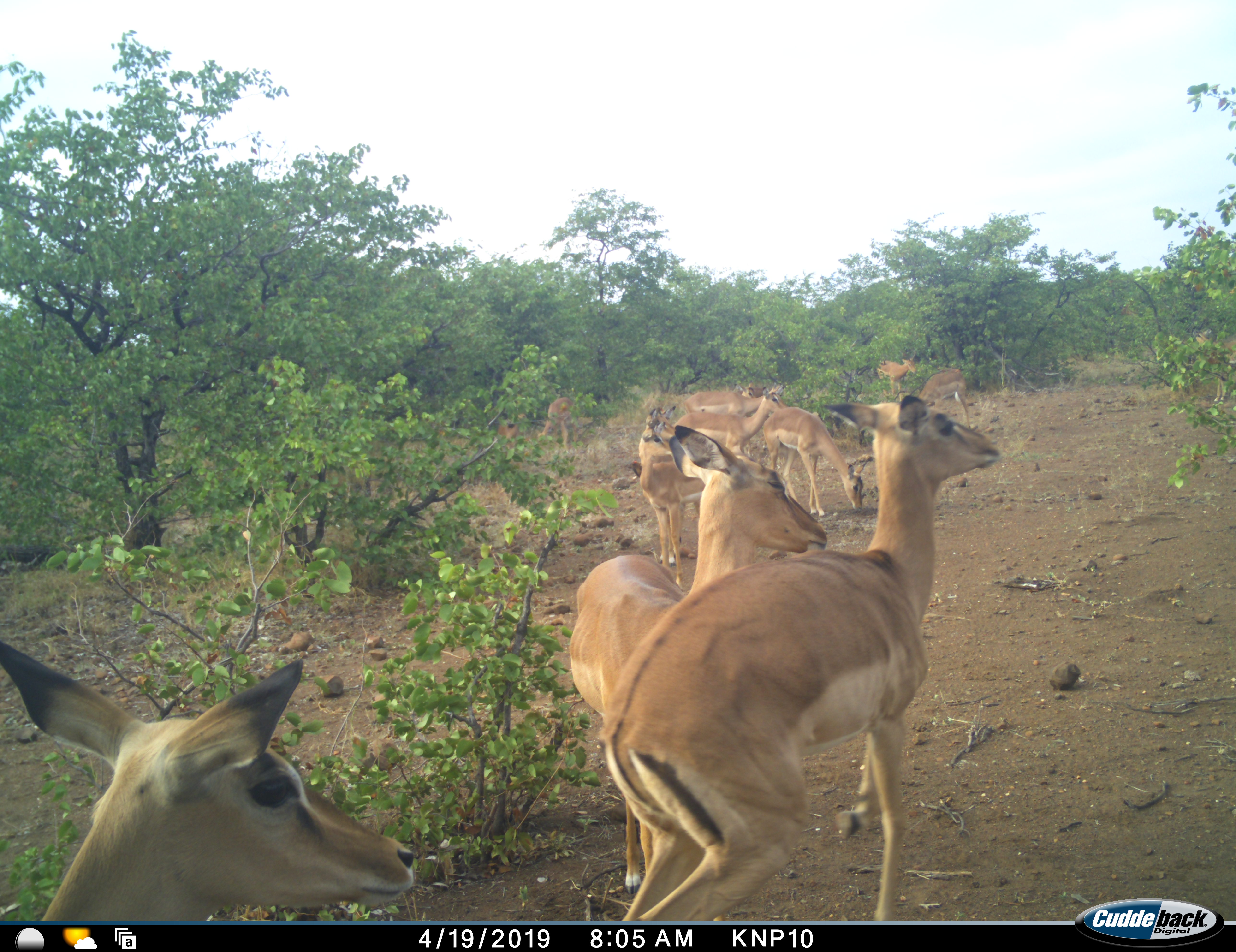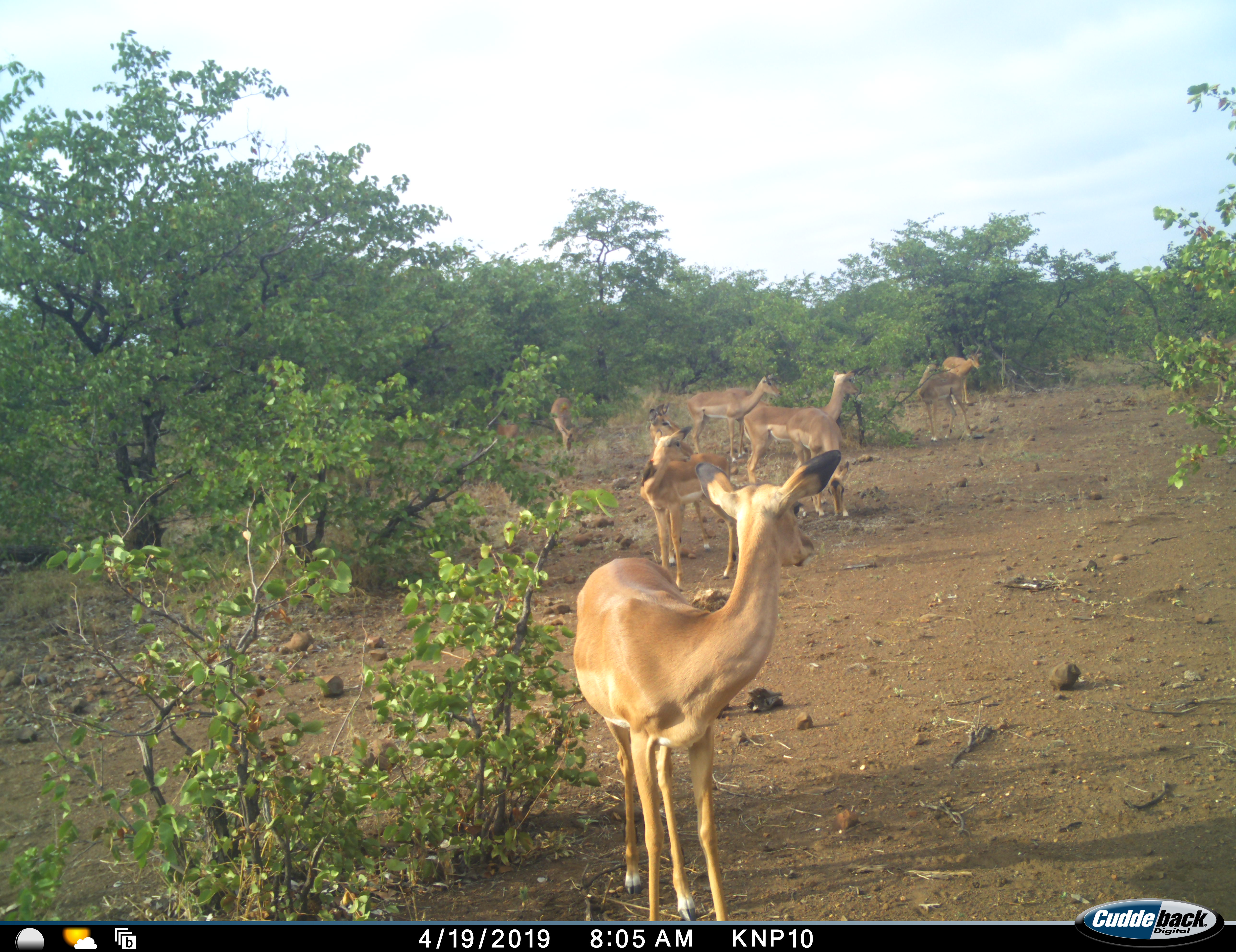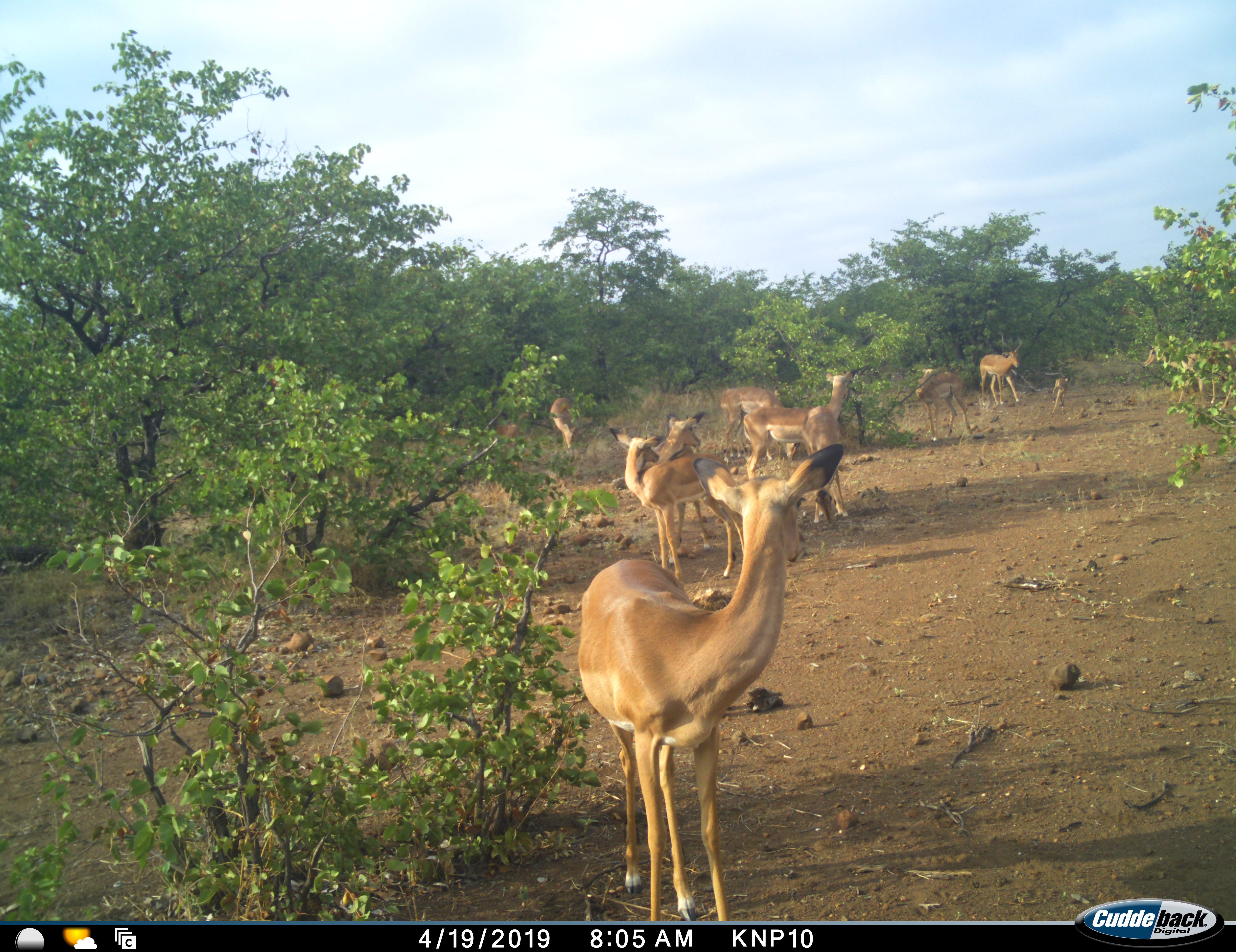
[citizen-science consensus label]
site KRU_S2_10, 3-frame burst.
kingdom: Animalia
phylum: Chordata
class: Mammalia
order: Artiodactyla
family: Bovidae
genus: Aepyceros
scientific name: Aepyceros melampus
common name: impala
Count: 11-50.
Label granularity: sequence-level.